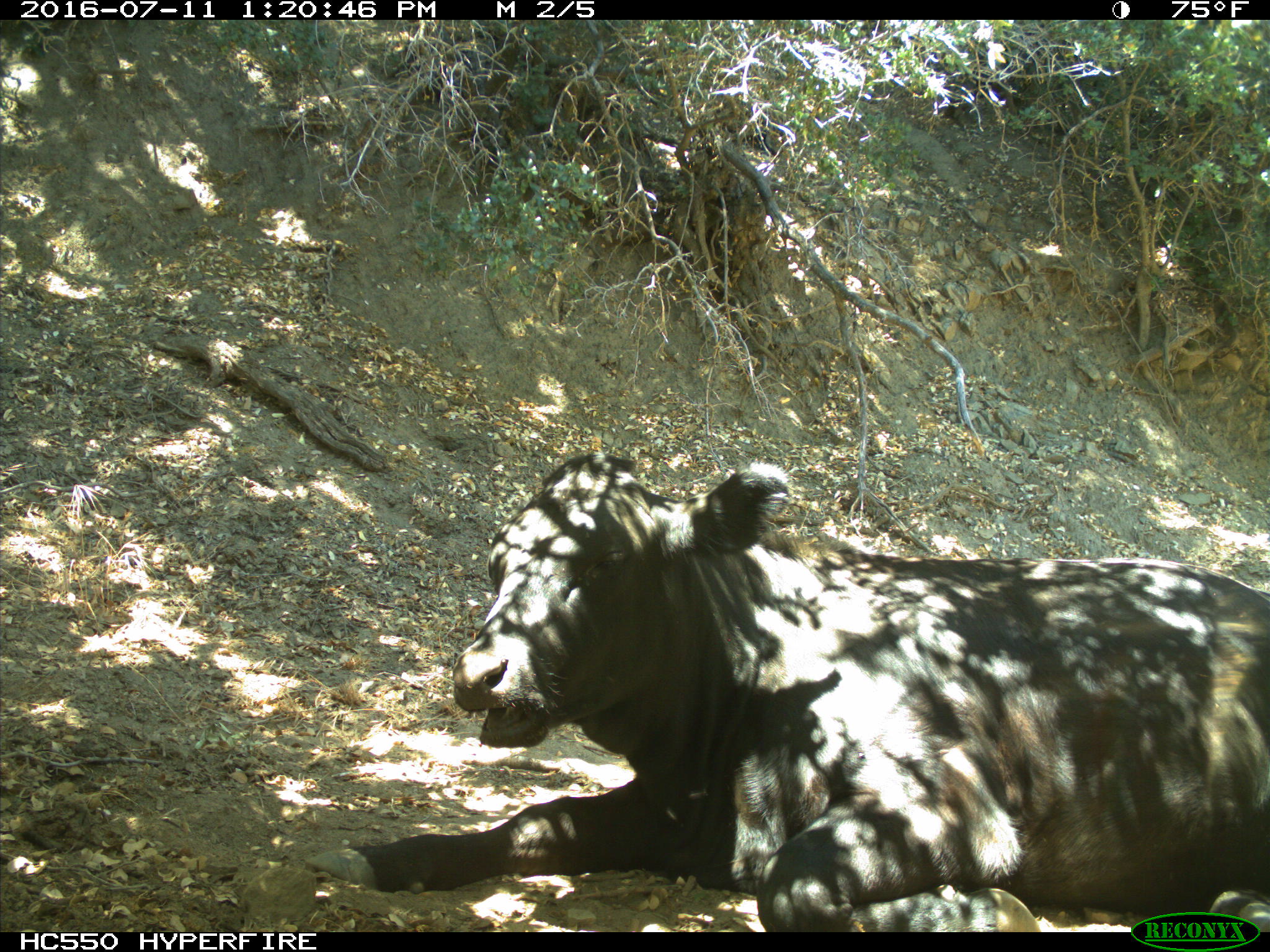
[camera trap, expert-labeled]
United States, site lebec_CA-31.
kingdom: Animalia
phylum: Chordata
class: Mammalia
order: Artiodactyla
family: Bovidae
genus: Bos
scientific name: Bos taurus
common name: domestic cow